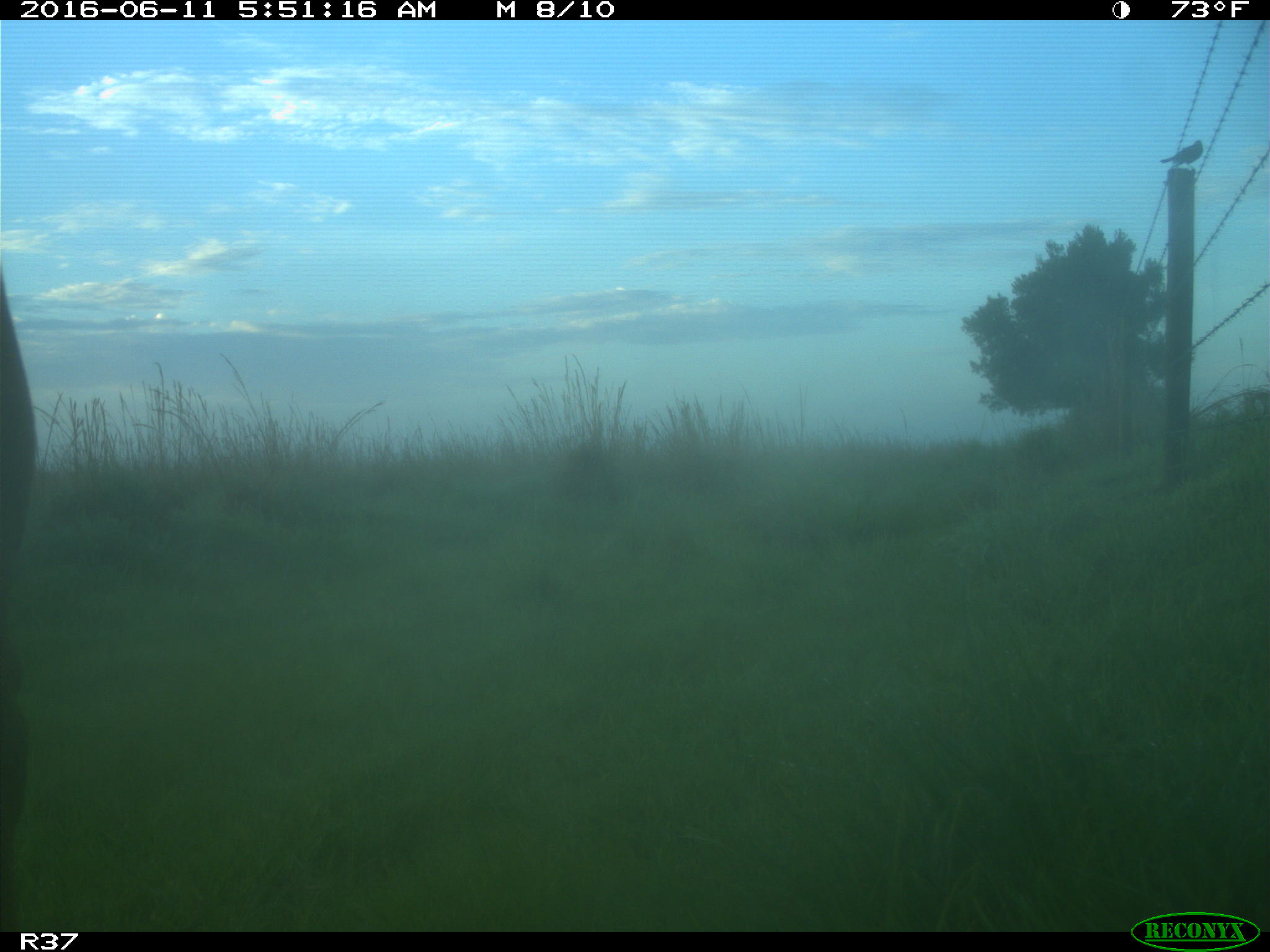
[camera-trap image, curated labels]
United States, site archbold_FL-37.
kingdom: Animalia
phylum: Chordata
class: Mammalia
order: Artiodactyla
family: Bovidae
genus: Bos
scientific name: Bos taurus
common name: domestic cow